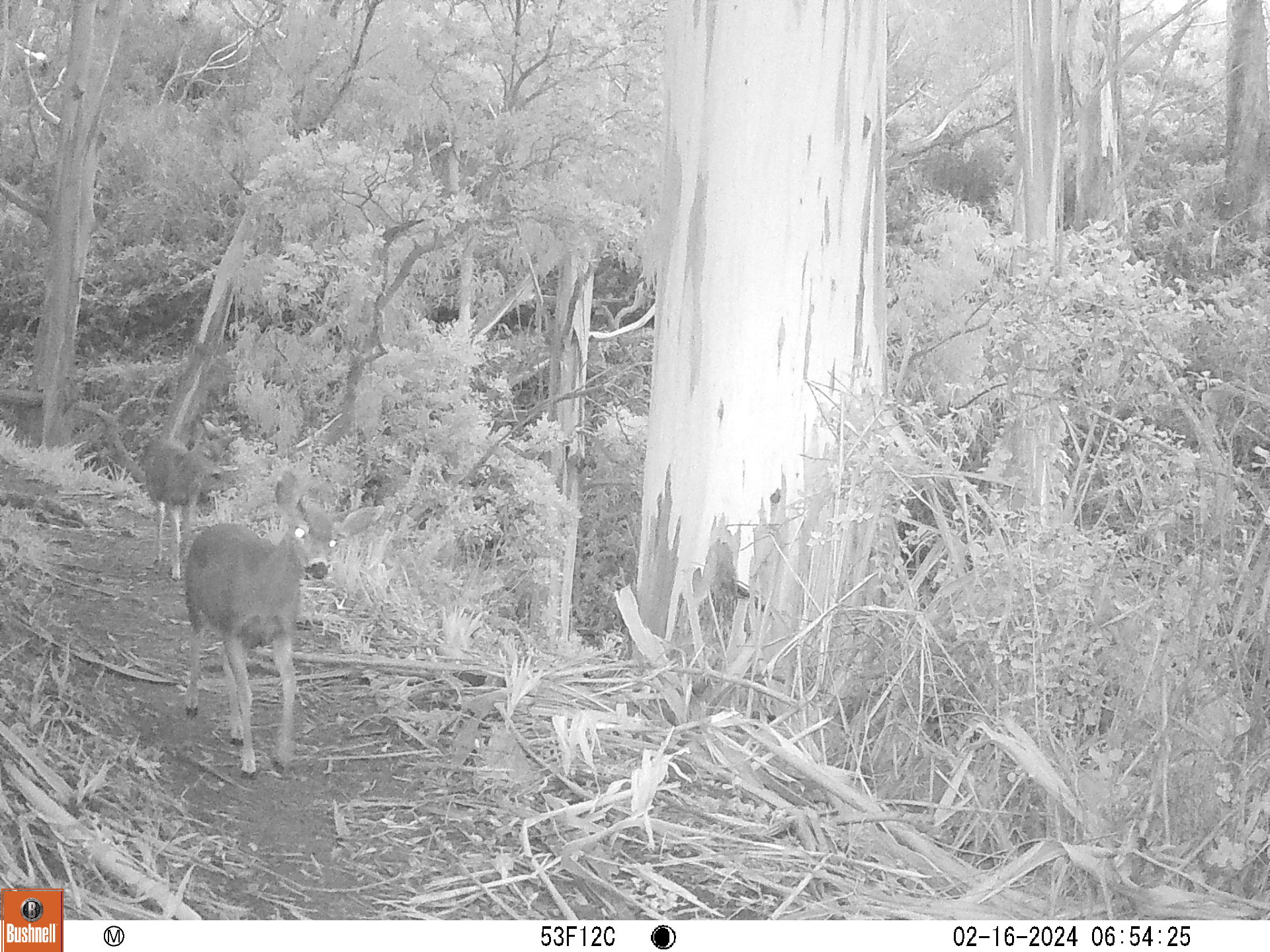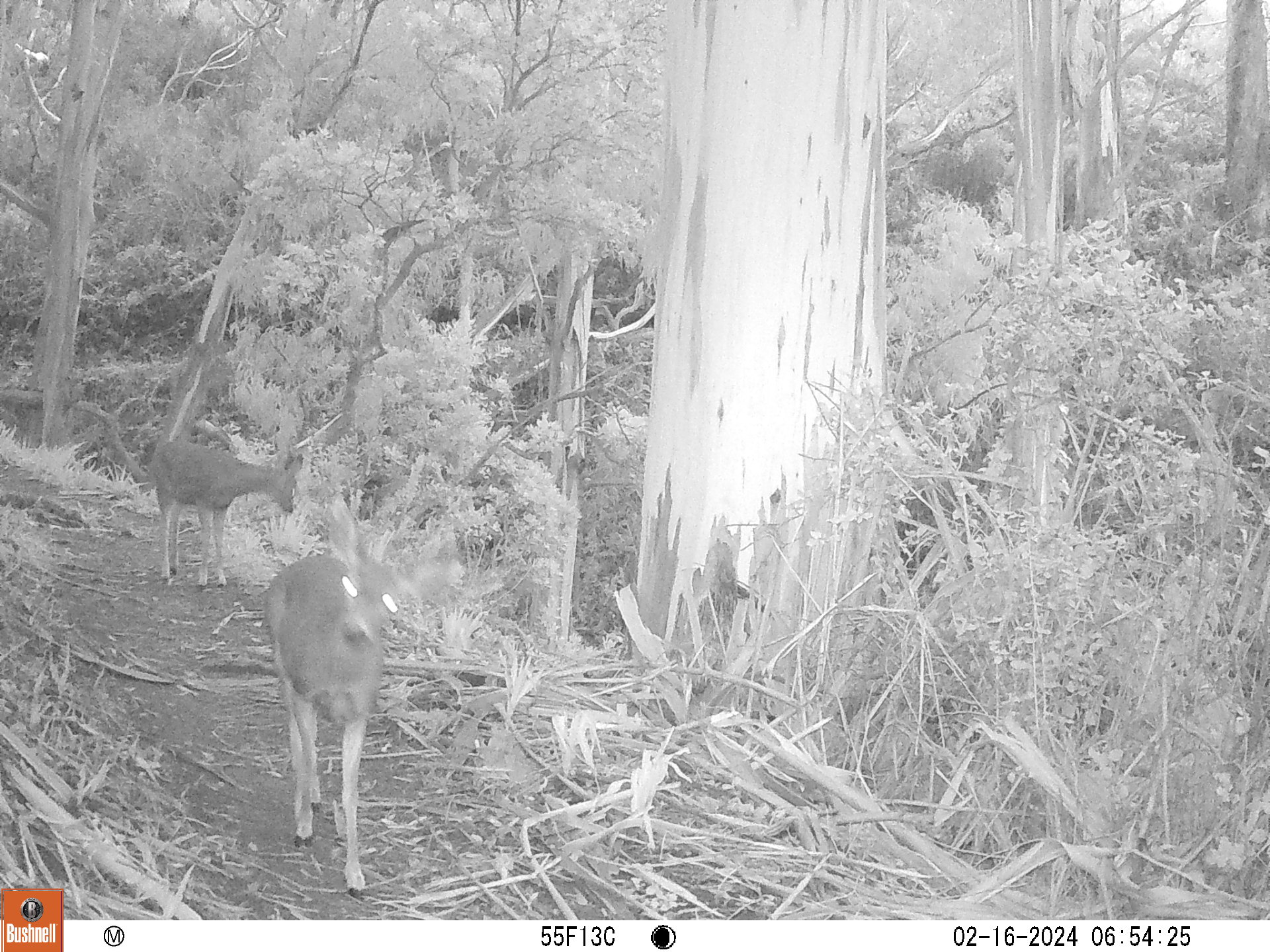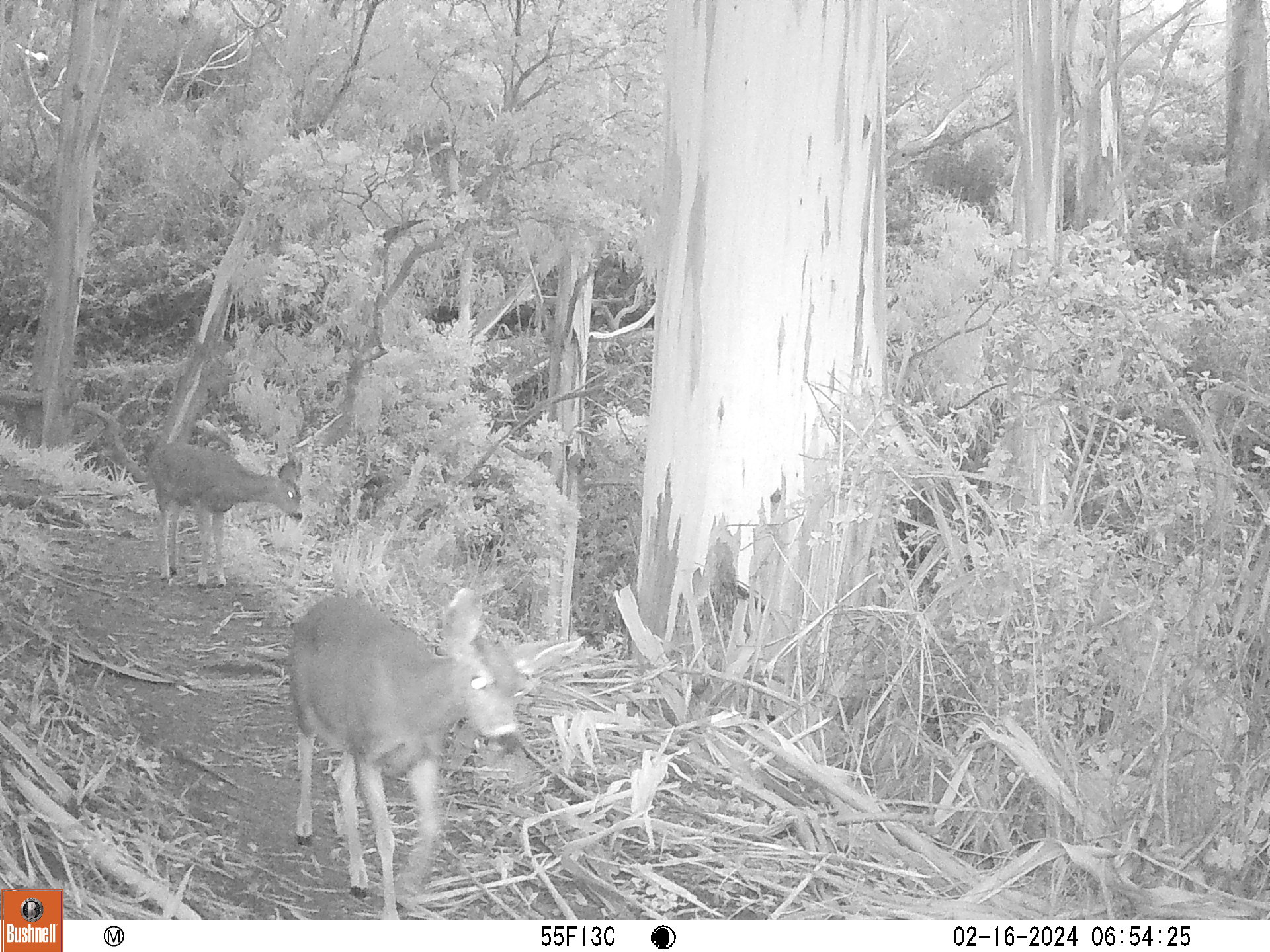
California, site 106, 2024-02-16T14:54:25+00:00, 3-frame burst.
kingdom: Animalia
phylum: Chordata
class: Mammalia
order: Artiodactyla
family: Cervidae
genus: Odocoileus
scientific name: Odocoileus hemionus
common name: mule deer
Mule deer (Odocoileus hemionus).